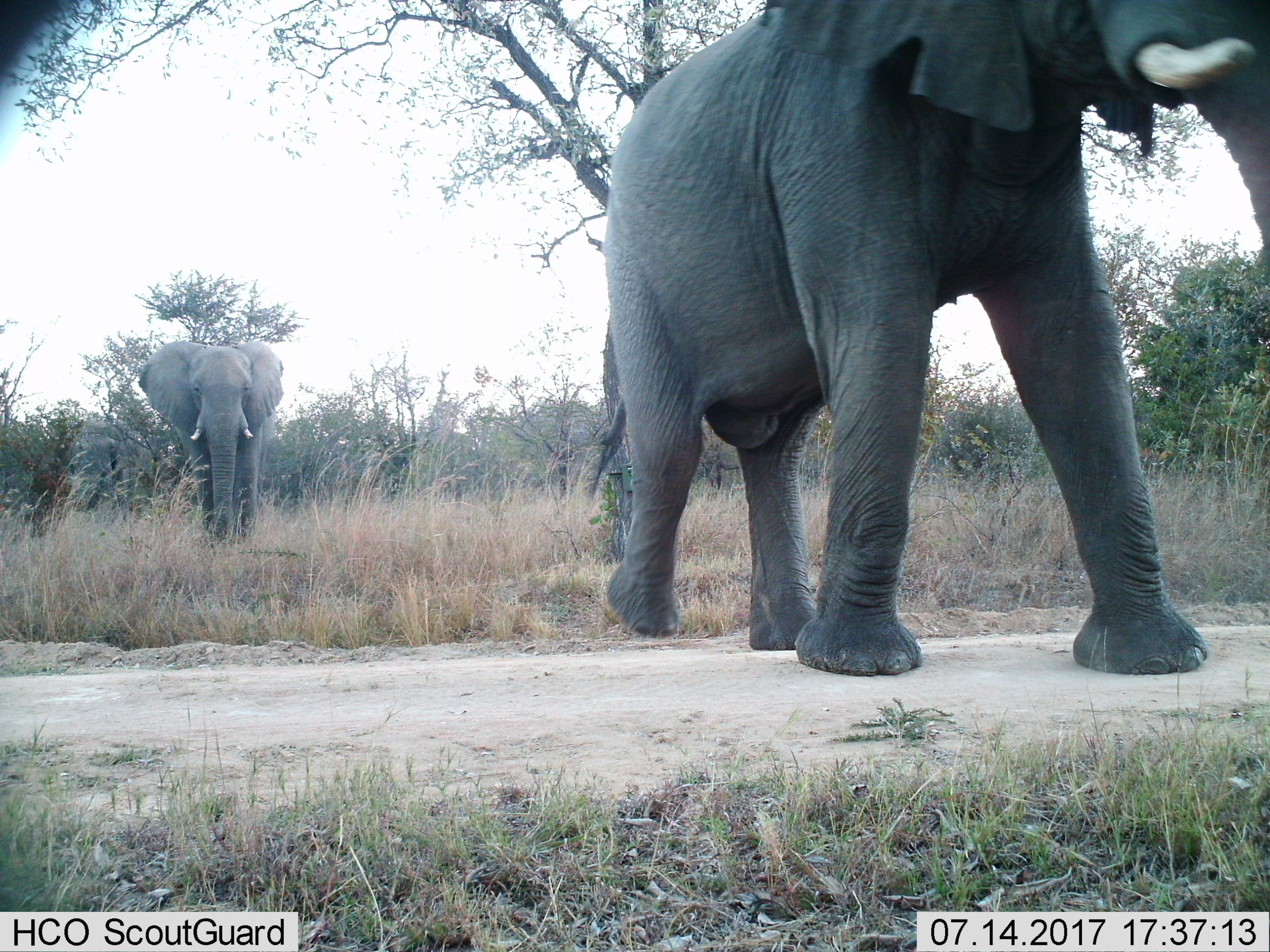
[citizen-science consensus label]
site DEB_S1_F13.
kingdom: Animalia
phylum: Chordata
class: Mammalia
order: Proboscidea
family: Elephantidae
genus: Loxodonta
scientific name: Loxodonta africana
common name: african bush elephant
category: elephant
Elephant (african bush elephant) (Loxodonta africana), count 2. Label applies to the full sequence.